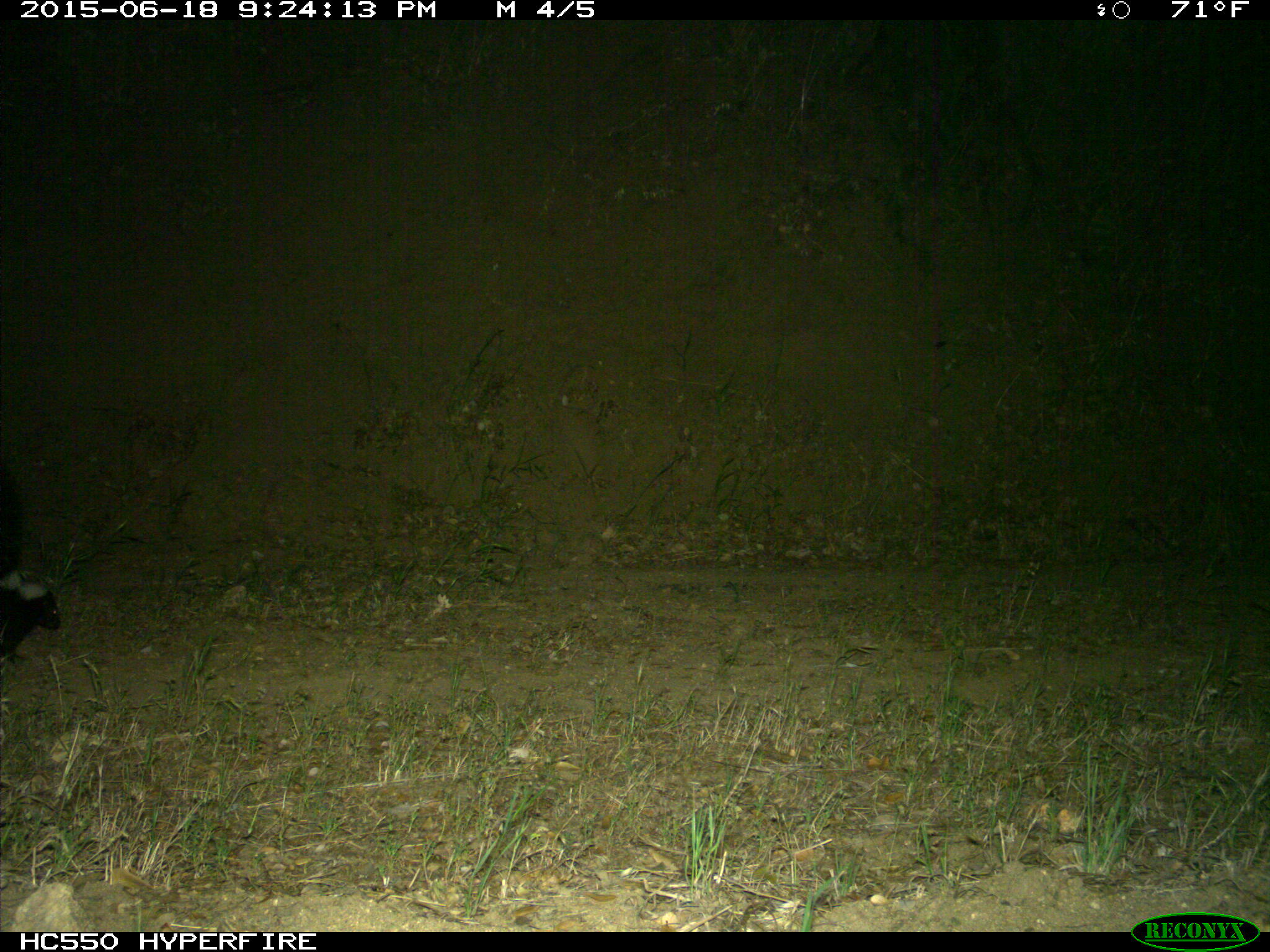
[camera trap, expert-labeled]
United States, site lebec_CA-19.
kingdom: Animalia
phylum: Chordata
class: Mammalia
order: Carnivora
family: Mephitidae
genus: Mephitis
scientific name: Mephitis mephitis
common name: striped skunk